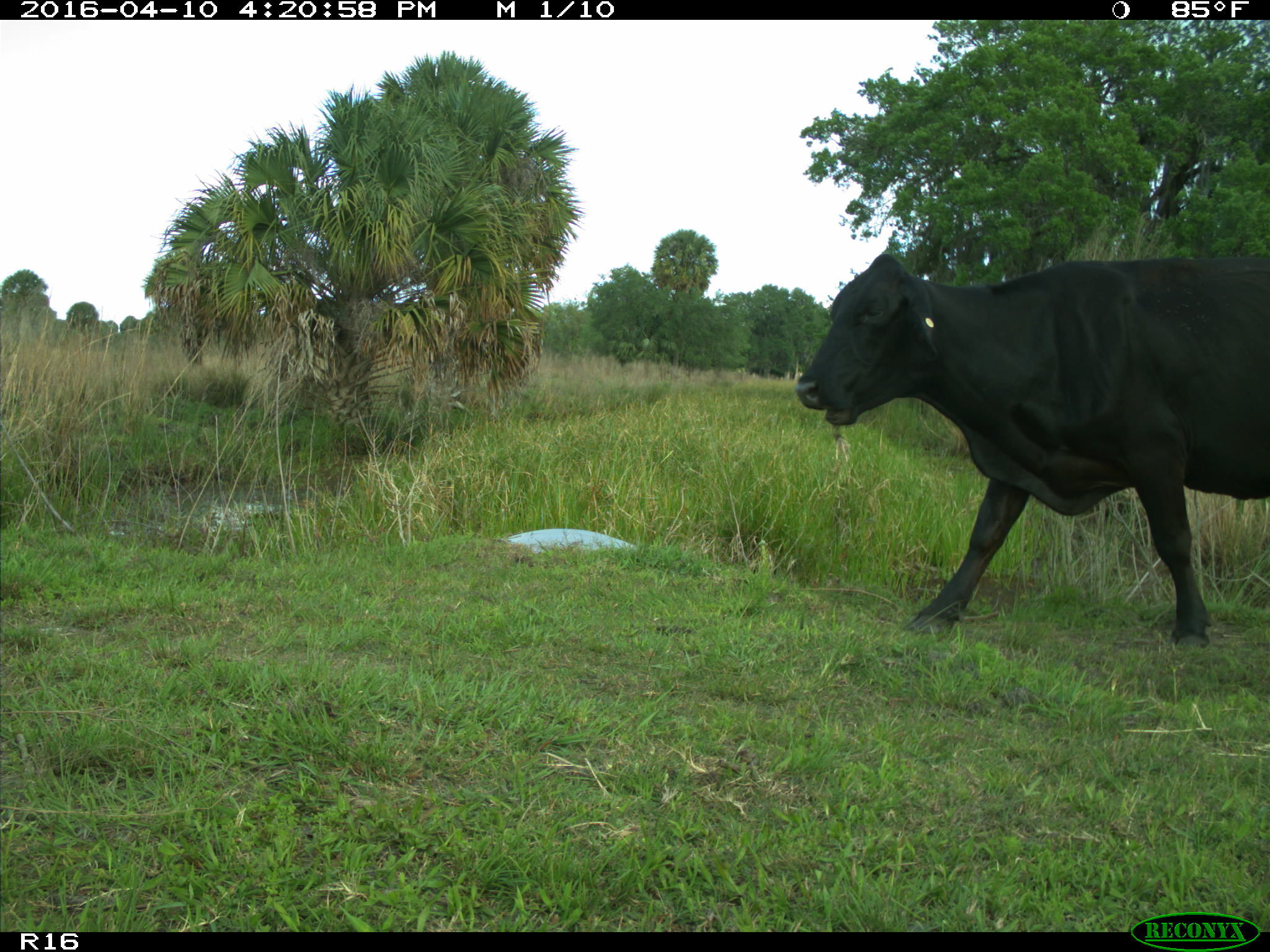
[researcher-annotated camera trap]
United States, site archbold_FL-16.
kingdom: Animalia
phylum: Chordata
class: Mammalia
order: Artiodactyla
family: Bovidae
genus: Bos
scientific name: Bos taurus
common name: domestic cow